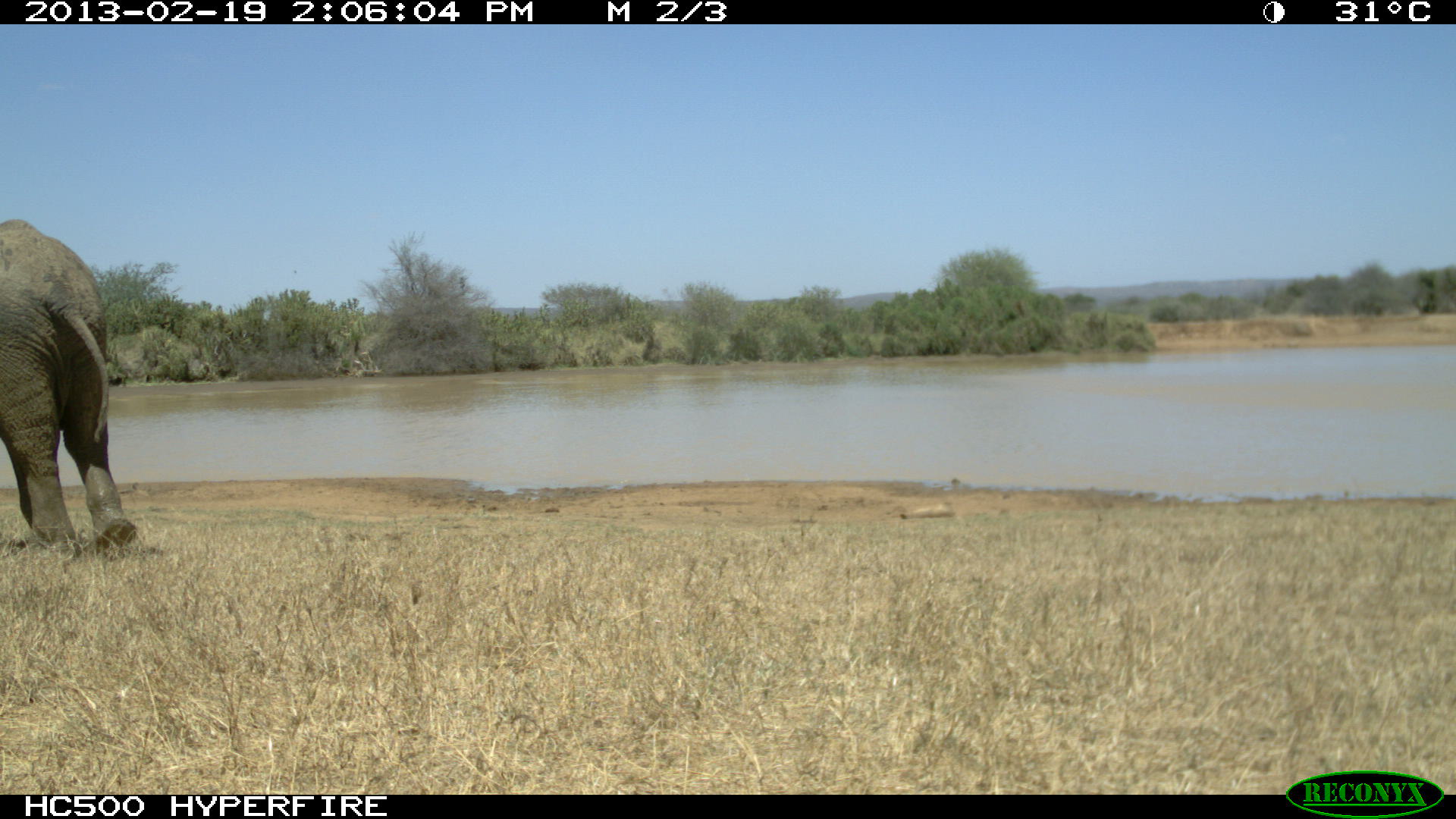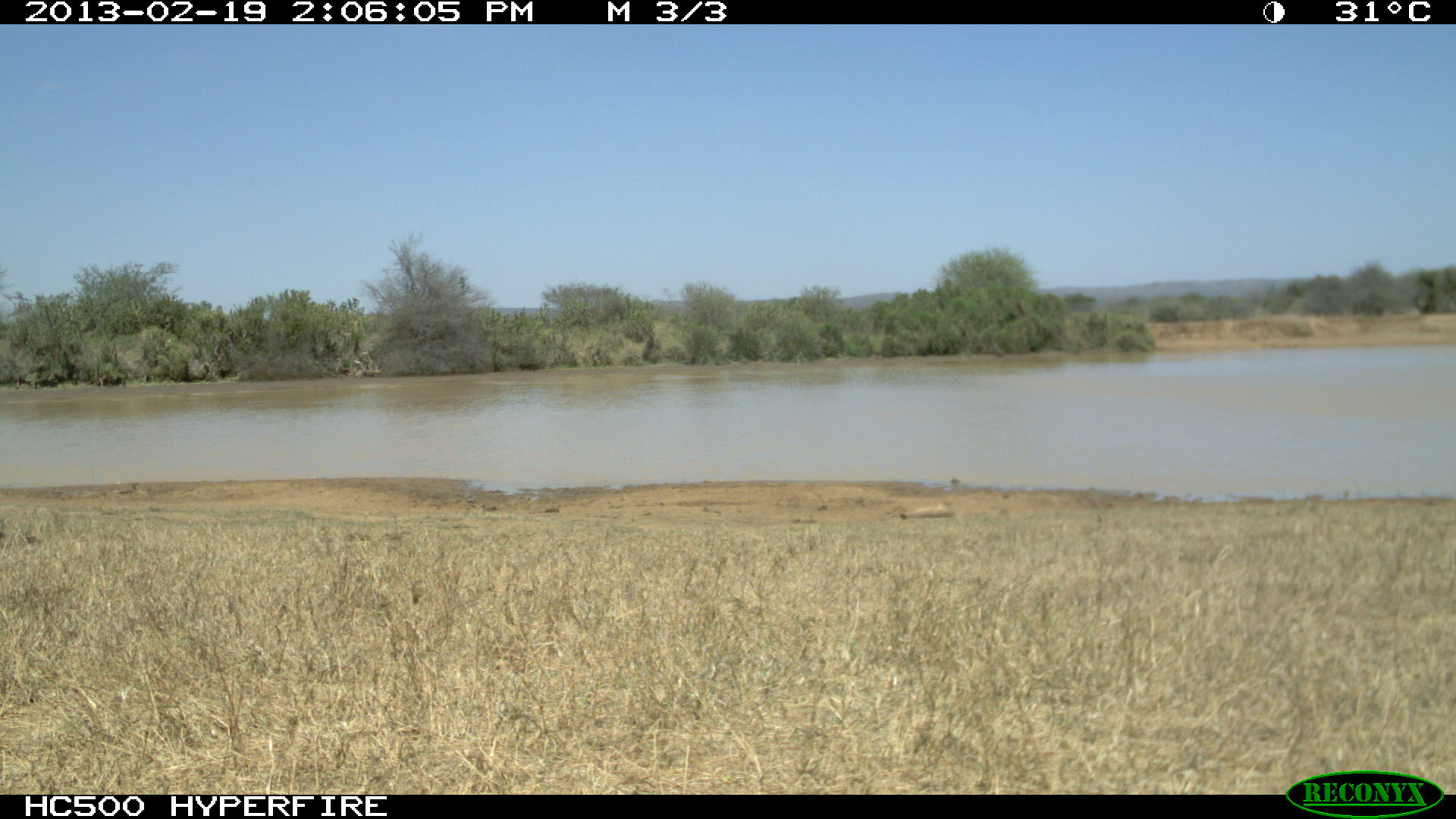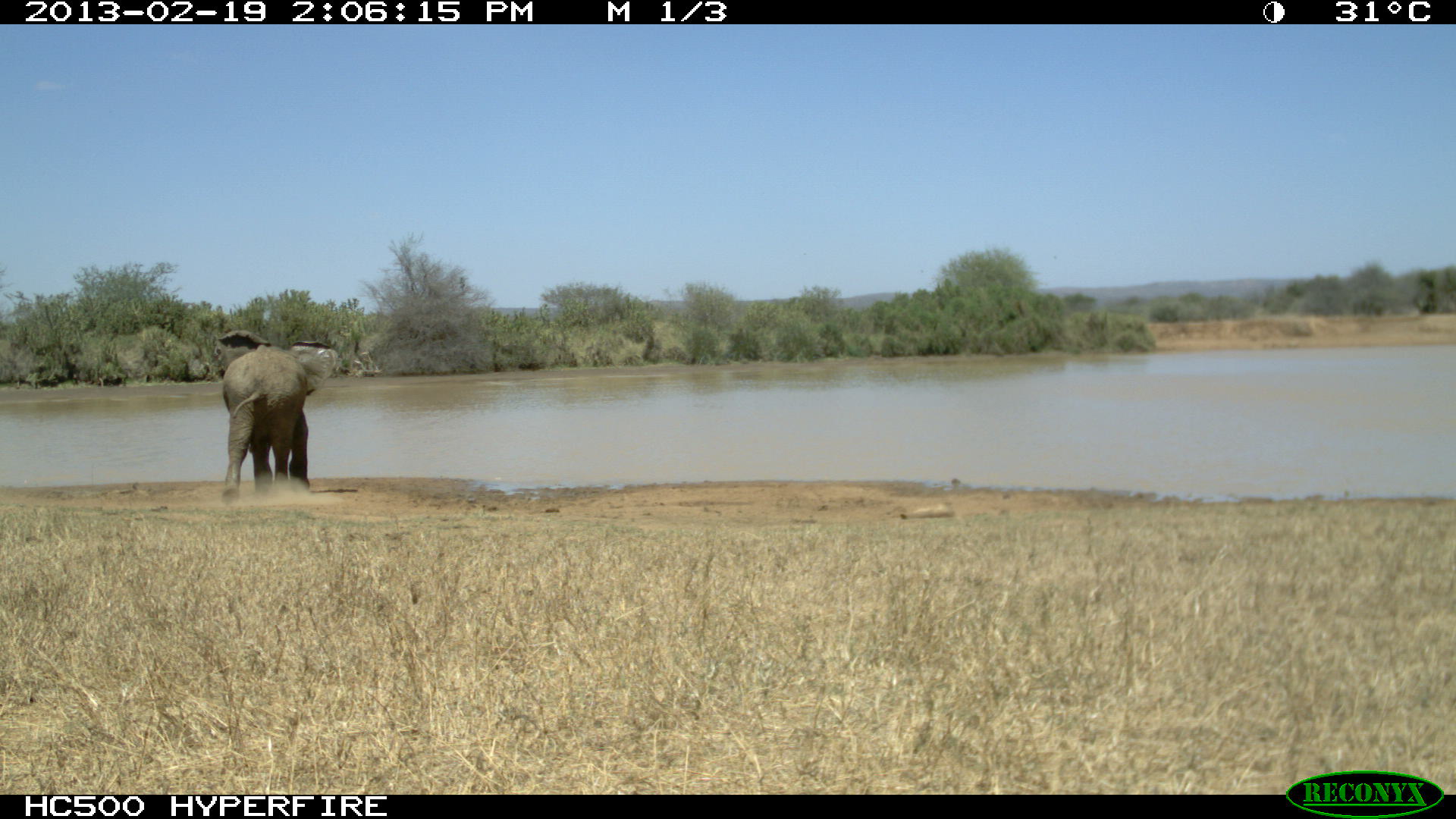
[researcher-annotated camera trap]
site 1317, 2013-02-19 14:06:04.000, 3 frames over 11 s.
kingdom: Animalia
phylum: Chordata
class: Mammalia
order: Proboscidea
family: Elephantidae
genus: Loxodonta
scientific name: Loxodonta africana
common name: african bush elephant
Loxodonta africana (african bush elephant), count 1.